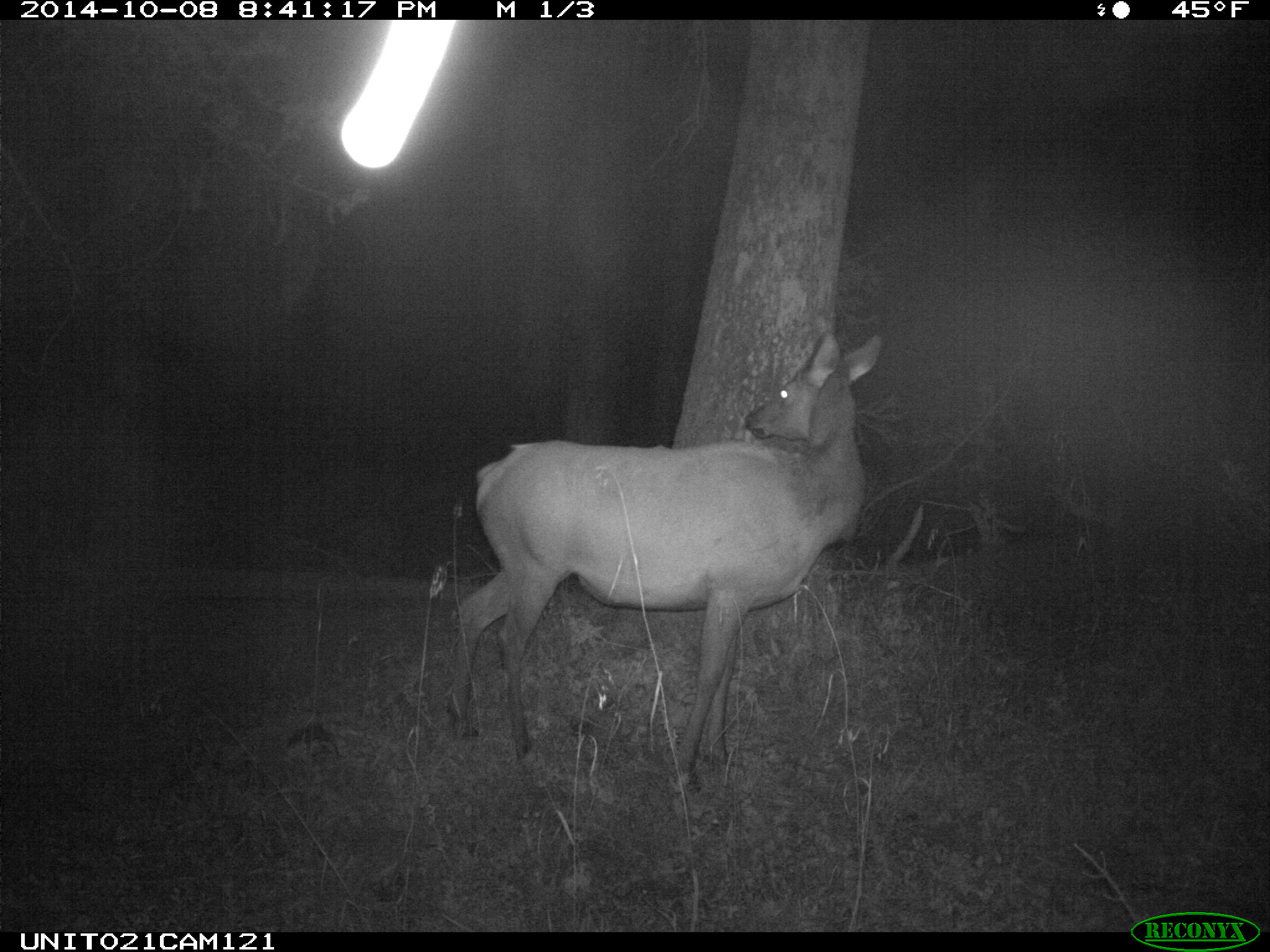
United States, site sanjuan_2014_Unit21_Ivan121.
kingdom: Animalia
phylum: Chordata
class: Mammalia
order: Artiodactyla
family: Cervidae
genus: Cervus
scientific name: Cervus elaphus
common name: red deer